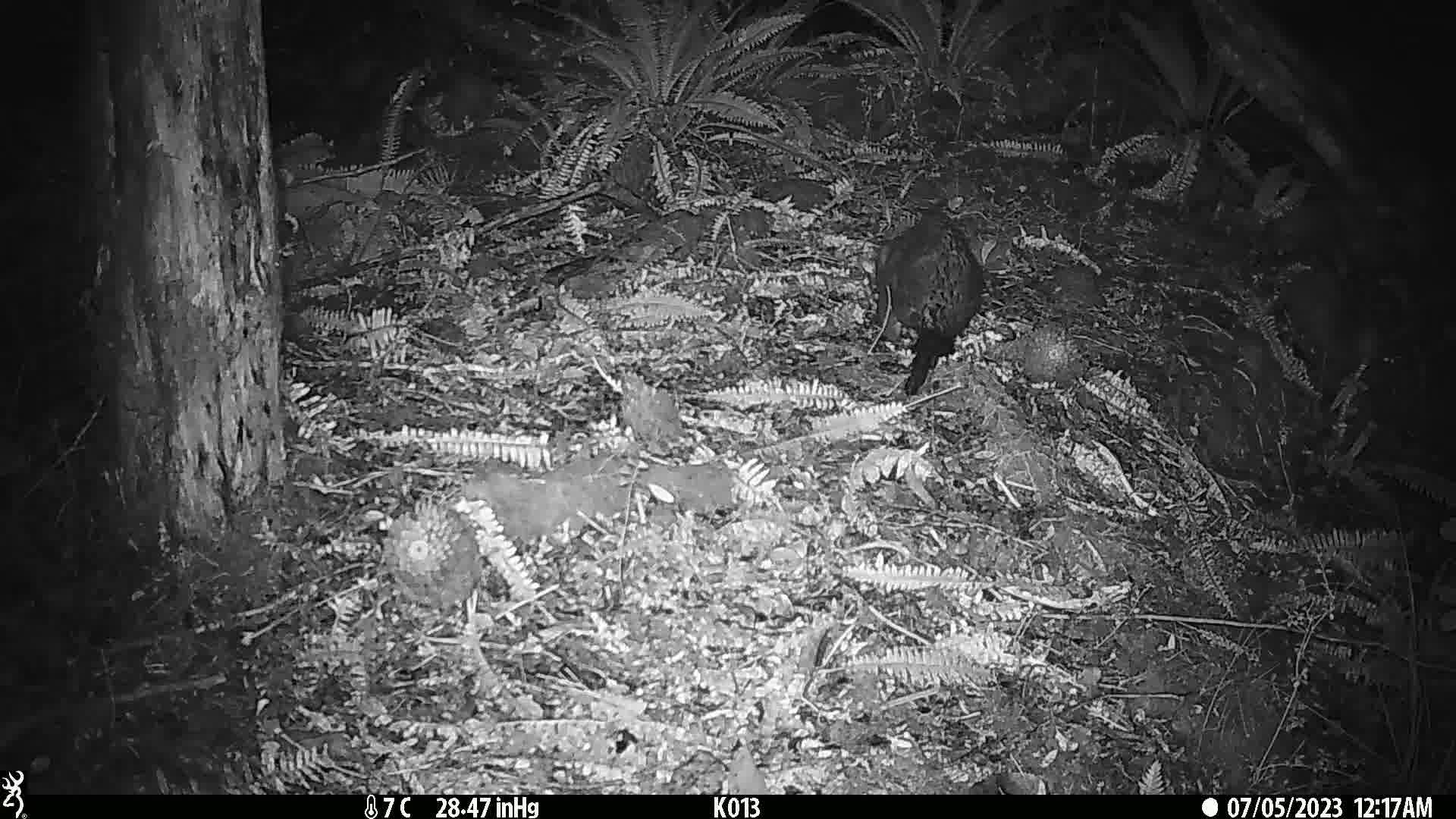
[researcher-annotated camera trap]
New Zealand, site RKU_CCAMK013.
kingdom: Animalia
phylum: Chordata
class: Mammalia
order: Diprotodontia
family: Phalangeridae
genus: Trichosurus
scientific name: Trichosurus vulpecula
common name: common brushtail possum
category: possum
Possum (common brushtail possum) (Trichosurus vulpecula).